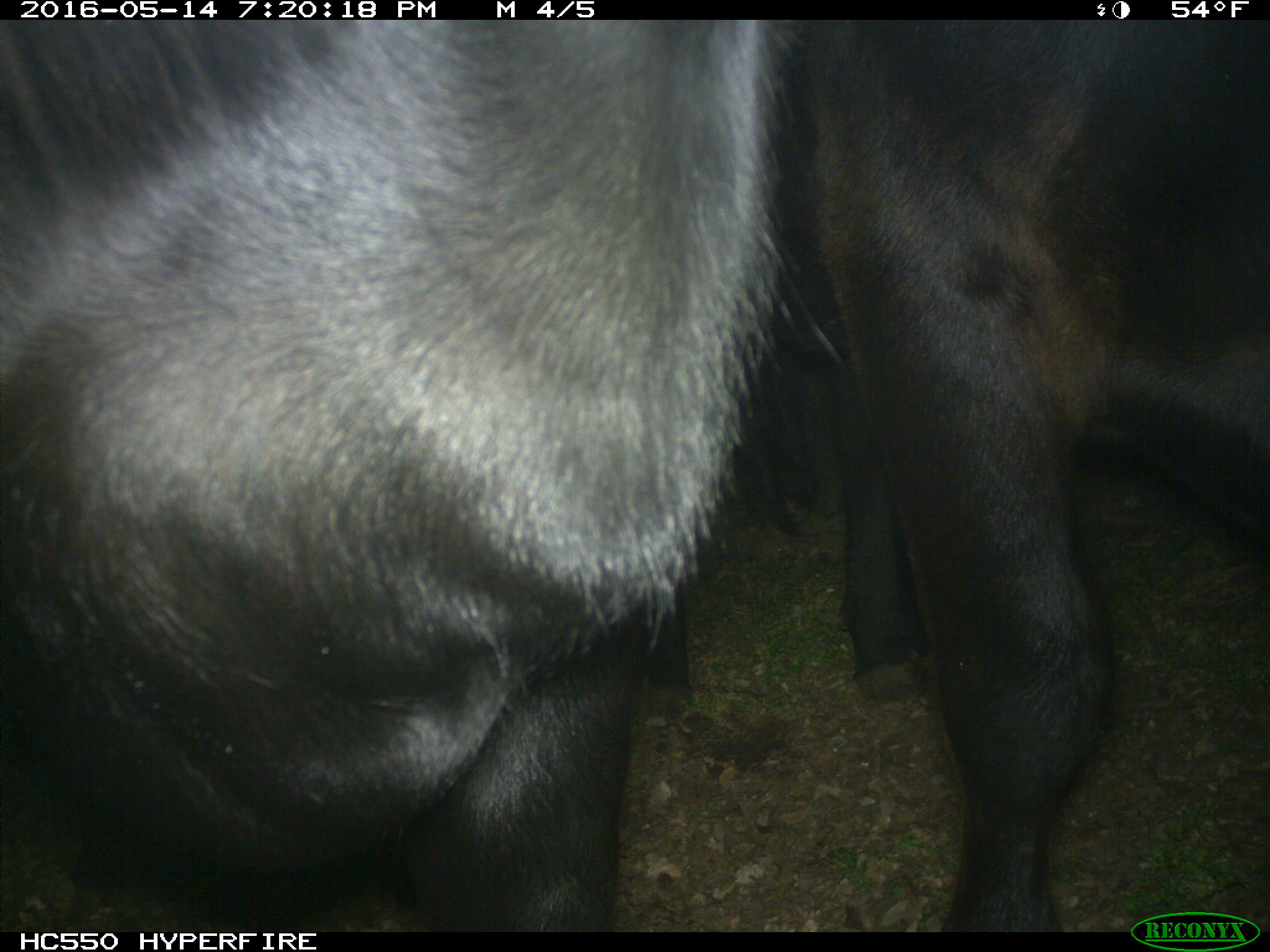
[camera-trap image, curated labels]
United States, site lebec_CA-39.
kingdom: Animalia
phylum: Chordata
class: Mammalia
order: Artiodactyla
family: Bovidae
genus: Bos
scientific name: Bos taurus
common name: domestic cow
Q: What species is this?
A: Bos taurus (domestic cow).